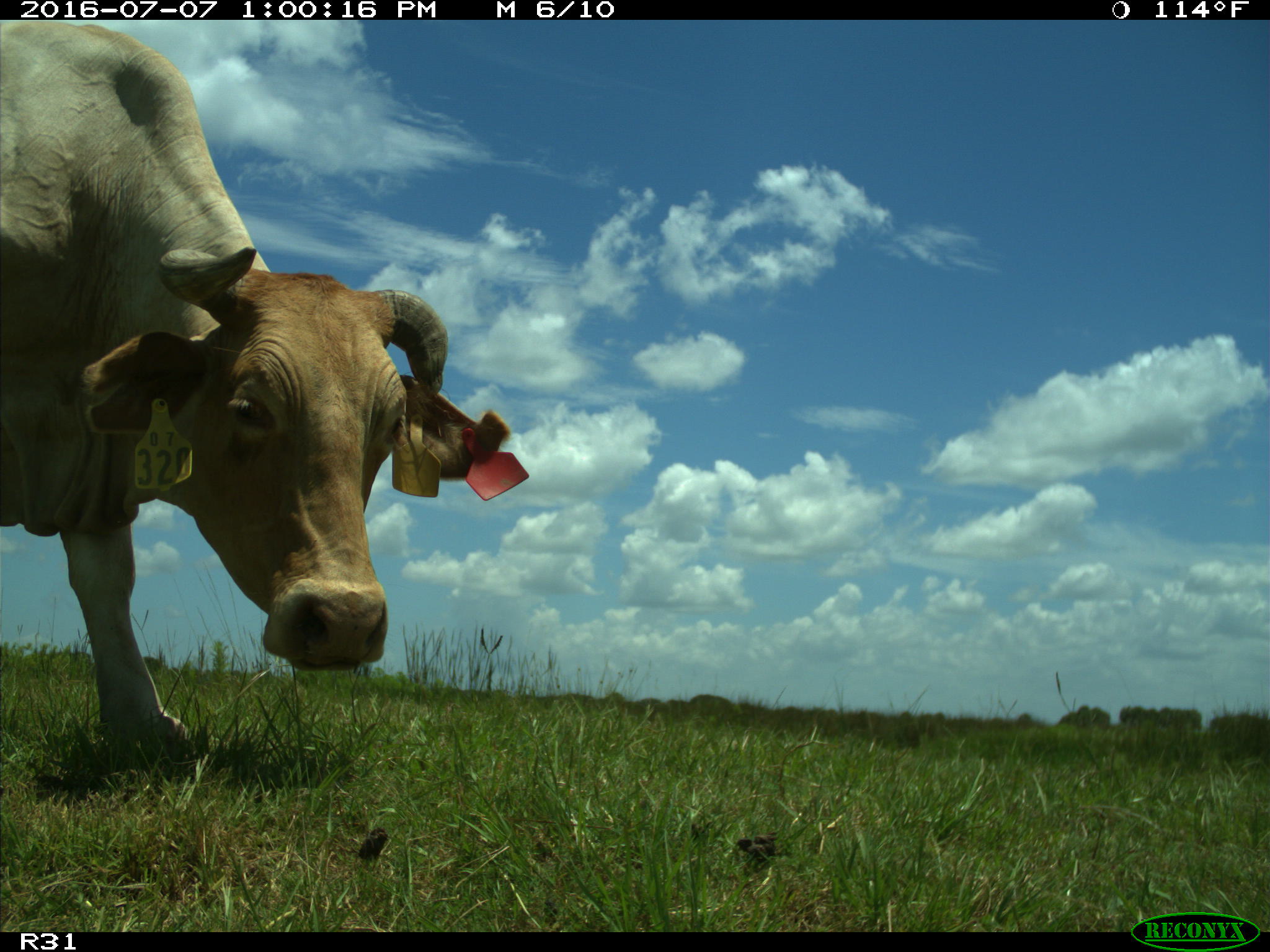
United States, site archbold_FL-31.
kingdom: Animalia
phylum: Chordata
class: Mammalia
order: Artiodactyla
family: Bovidae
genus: Bos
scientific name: Bos taurus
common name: domestic cow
Bos taurus (domestic cow).